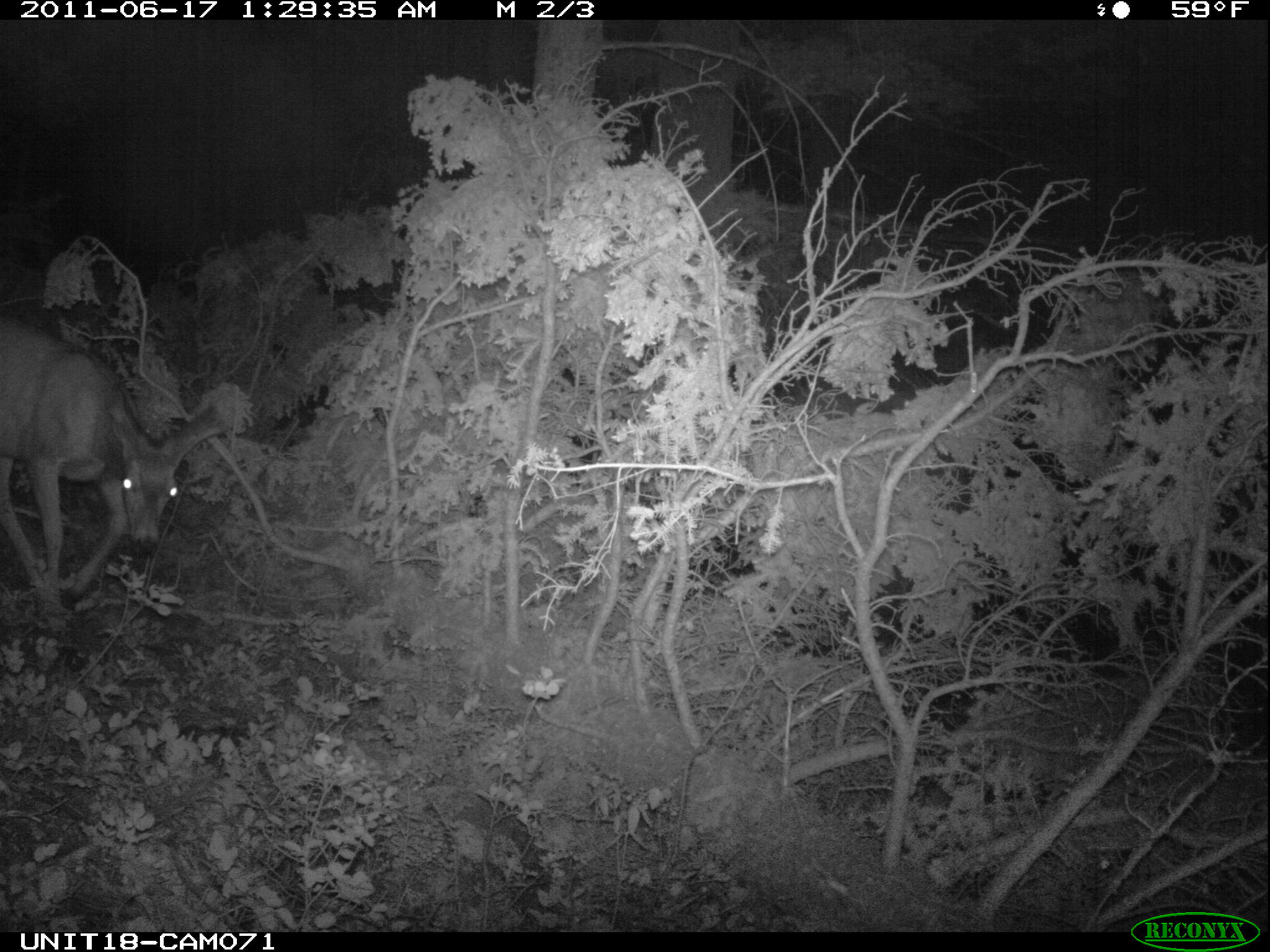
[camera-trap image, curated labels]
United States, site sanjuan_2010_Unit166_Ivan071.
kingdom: Animalia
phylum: Chordata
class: Mammalia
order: Artiodactyla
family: Cervidae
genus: Odocoileus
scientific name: Odocoileus hemionus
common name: mule deer